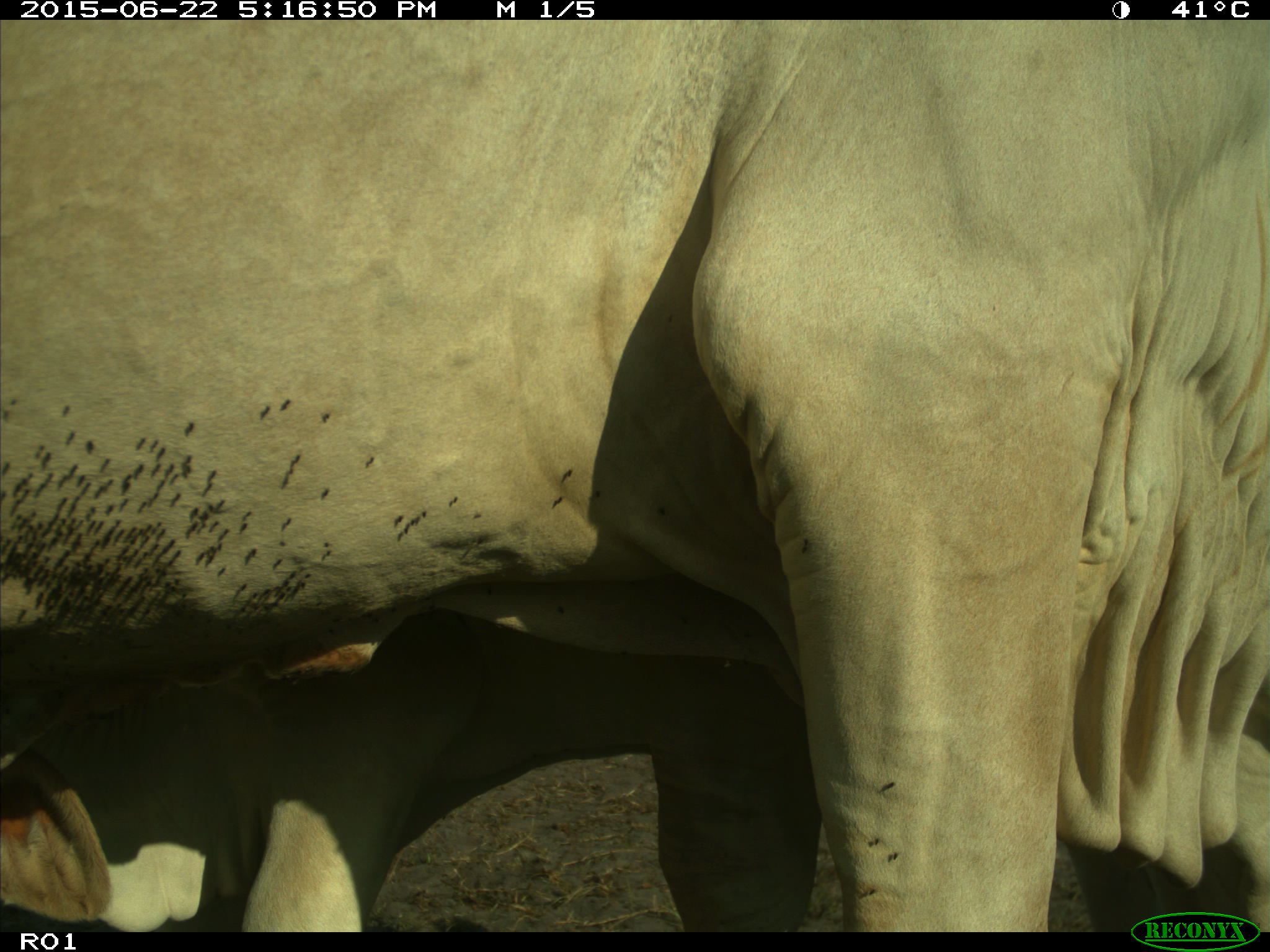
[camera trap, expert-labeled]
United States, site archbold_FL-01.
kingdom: Animalia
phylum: Chordata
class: Mammalia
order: Artiodactyla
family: Bovidae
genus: Bos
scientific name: Bos taurus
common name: domestic cow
Bos taurus (domestic cow).